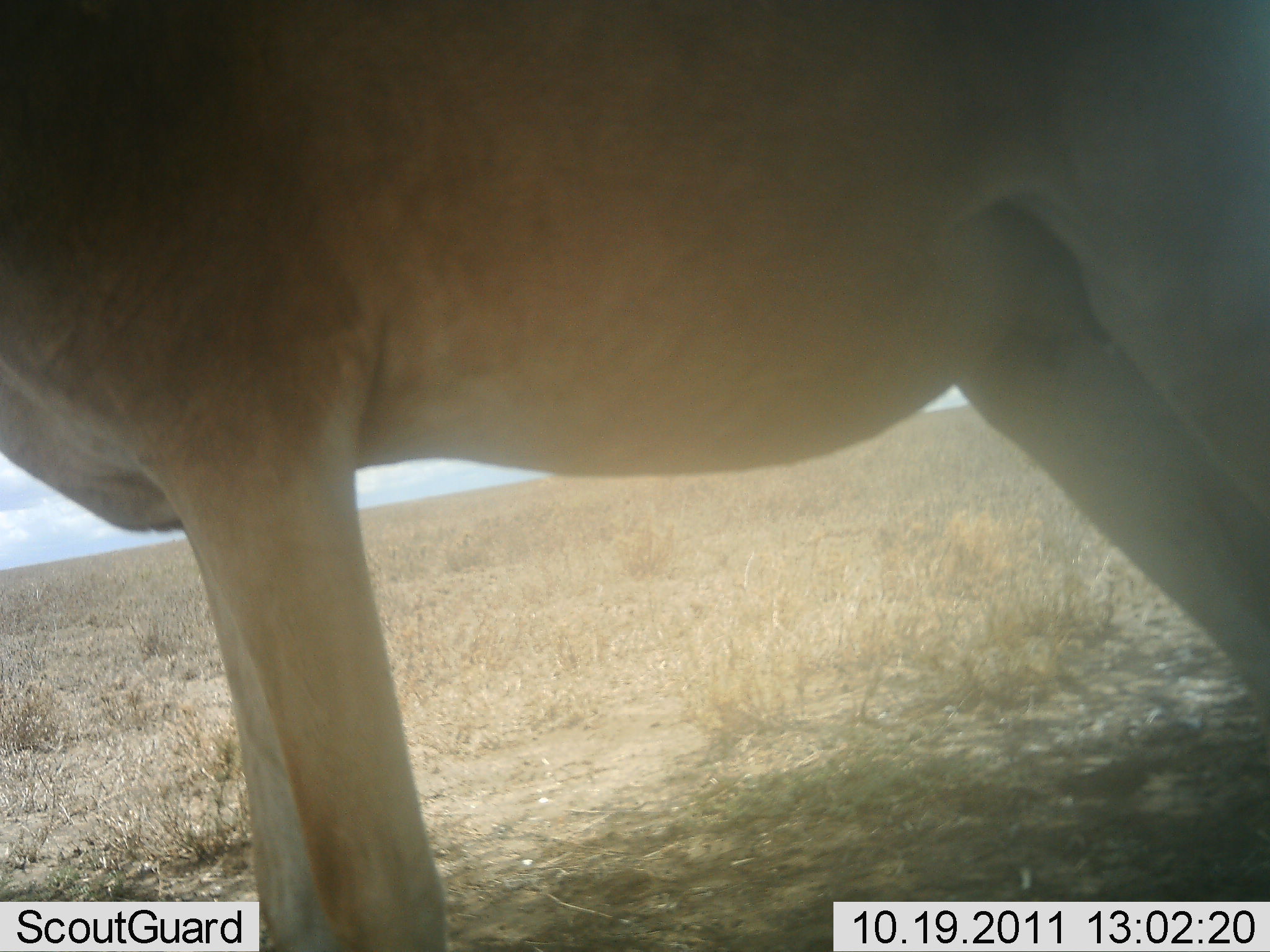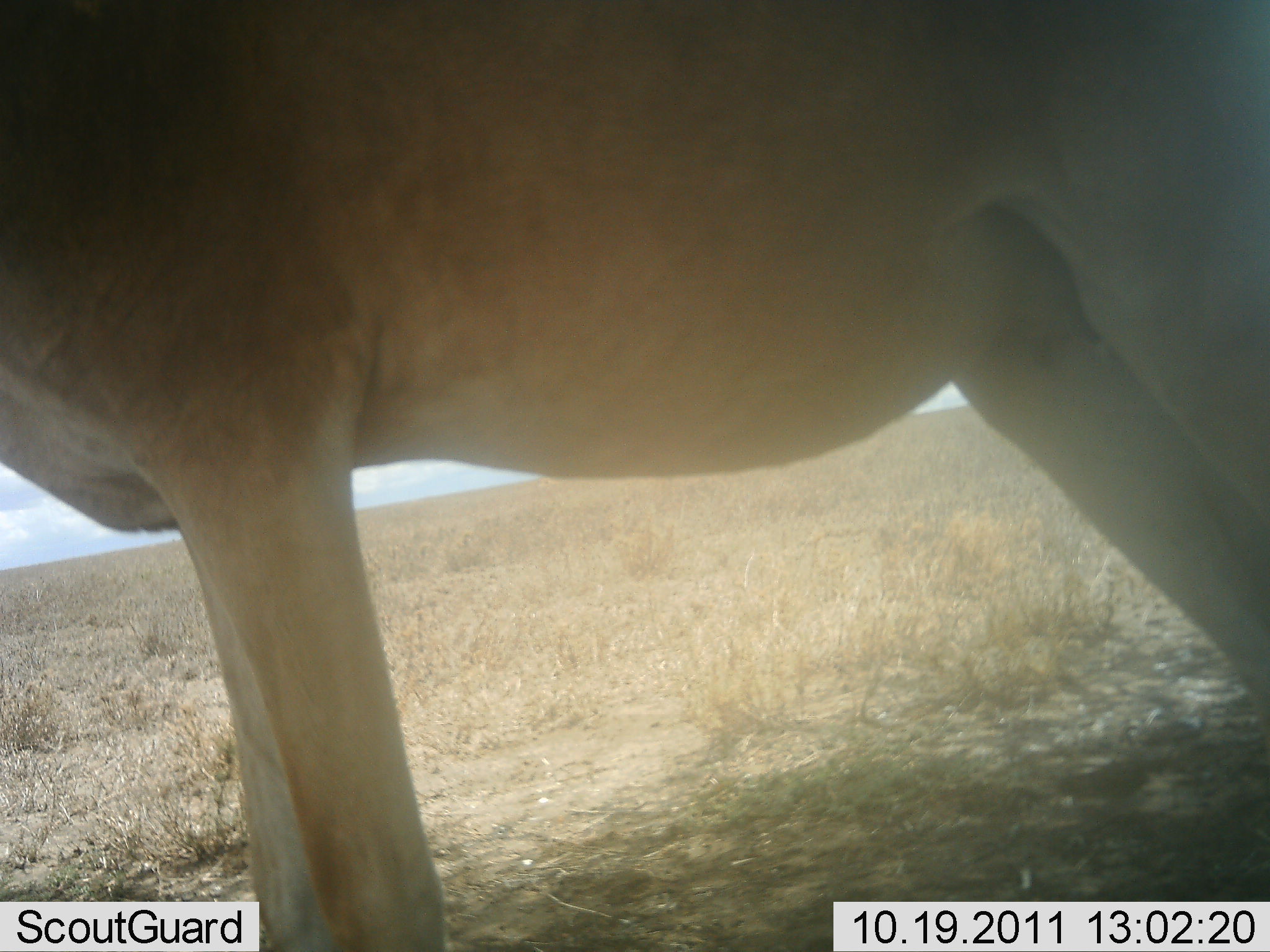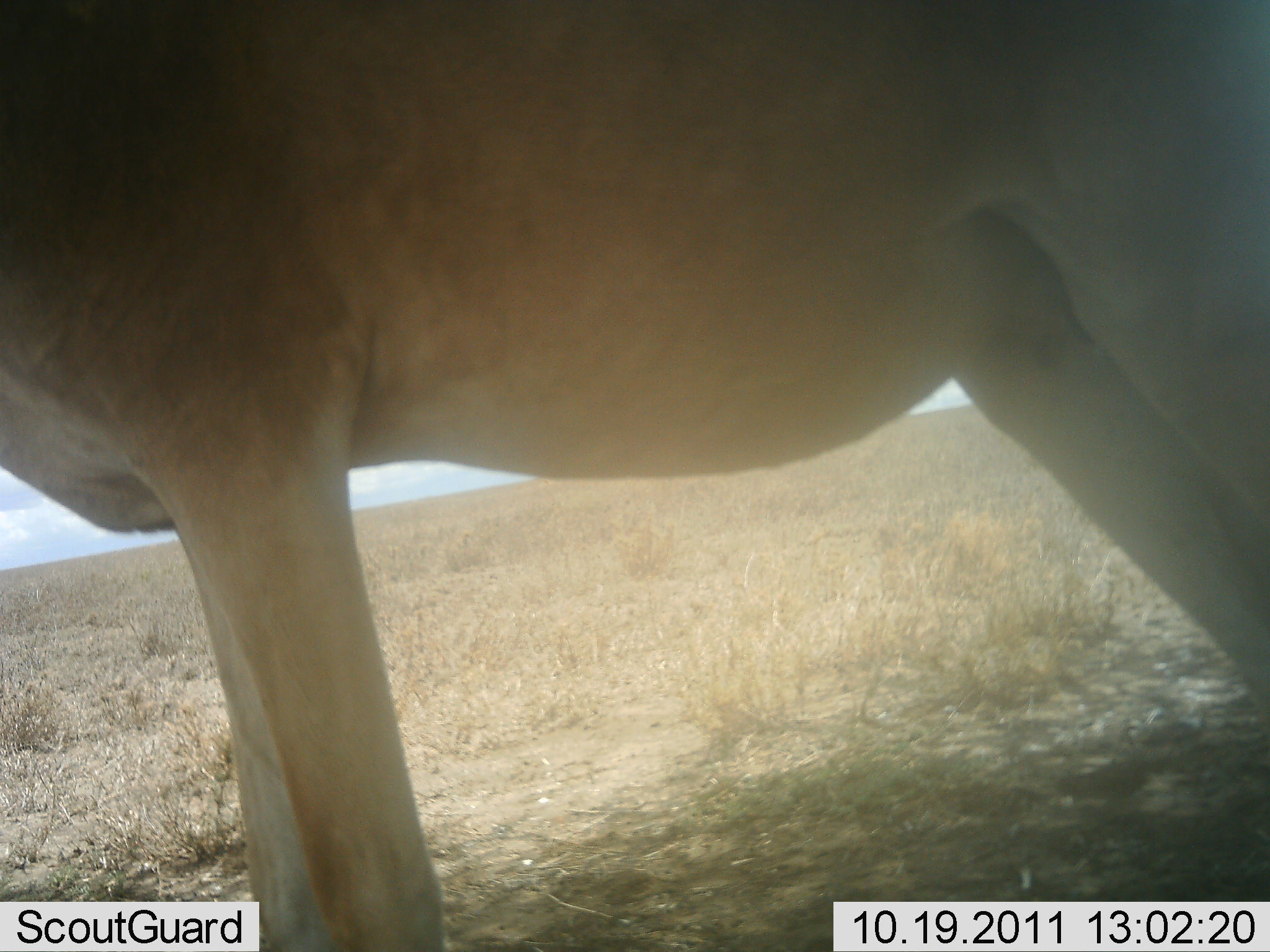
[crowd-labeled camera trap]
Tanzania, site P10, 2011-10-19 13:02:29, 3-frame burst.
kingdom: Animalia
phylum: Chordata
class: Mammalia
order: Artiodactyla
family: Bovidae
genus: Alcelaphus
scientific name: Alcelaphus buselaphus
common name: hartebeest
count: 1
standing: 100%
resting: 0%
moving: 0%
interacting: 0%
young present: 0%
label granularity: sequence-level